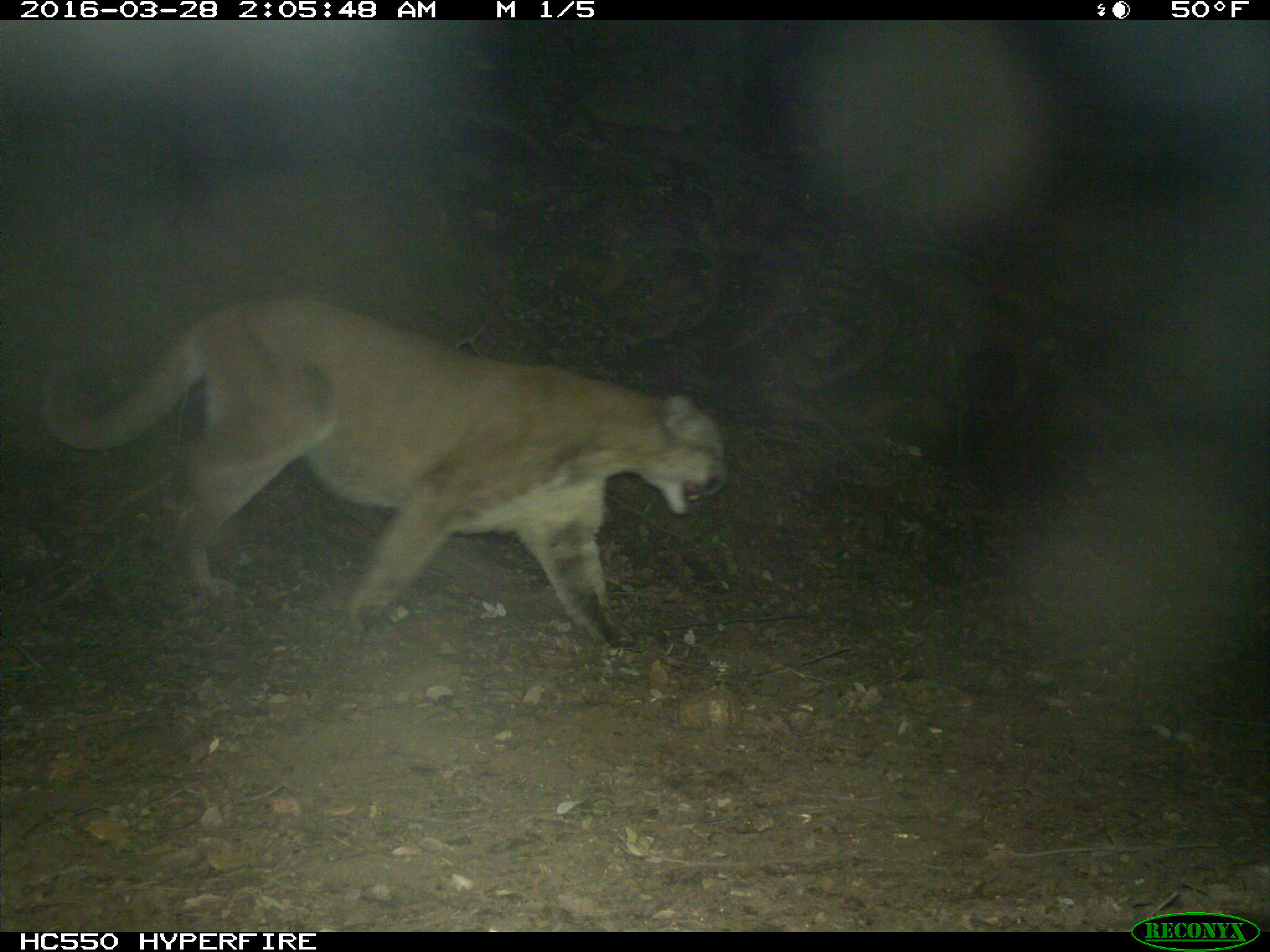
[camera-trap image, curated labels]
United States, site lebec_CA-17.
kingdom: Animalia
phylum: Chordata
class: Mammalia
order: Carnivora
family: Felidae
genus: Puma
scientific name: Puma concolor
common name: mountain lion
Puma concolor (mountain lion).